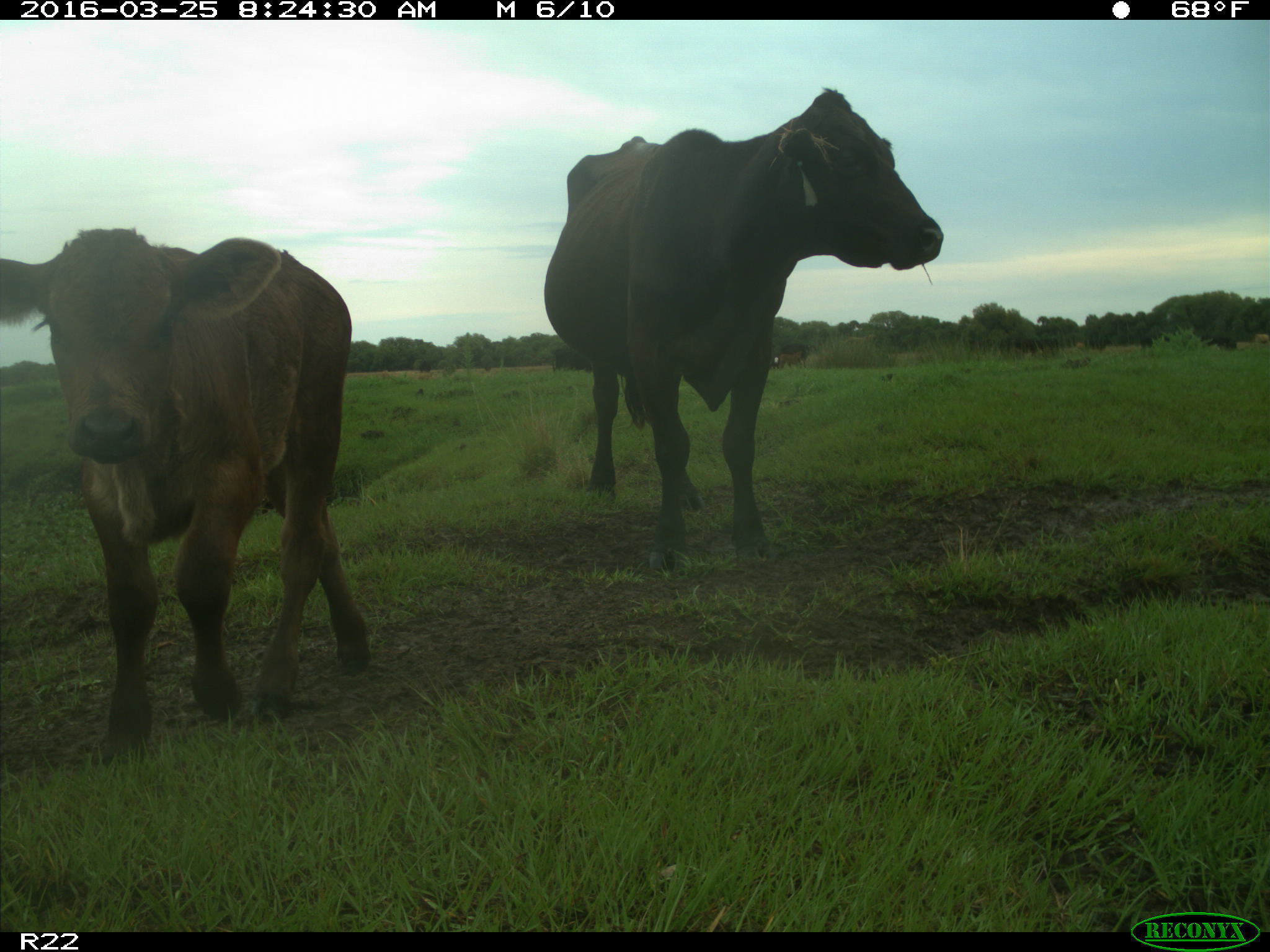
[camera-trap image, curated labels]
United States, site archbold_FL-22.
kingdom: Animalia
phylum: Chordata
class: Mammalia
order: Artiodactyla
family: Bovidae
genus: Bos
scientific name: Bos taurus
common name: domestic cow